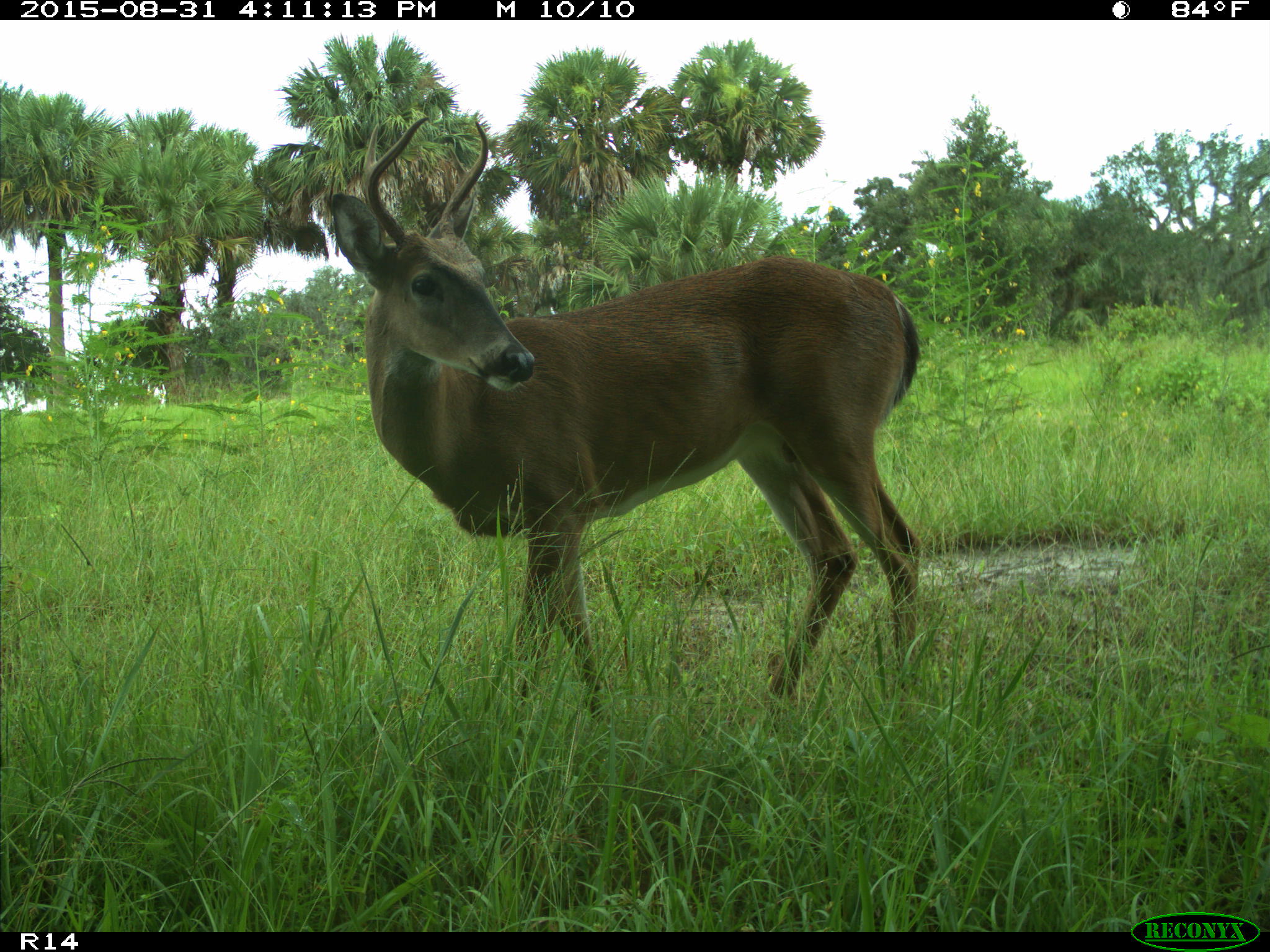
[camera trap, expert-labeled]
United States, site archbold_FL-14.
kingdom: Animalia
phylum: Chordata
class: Mammalia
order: Artiodactyla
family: Cervidae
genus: Odocoileus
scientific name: Odocoileus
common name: deer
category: unidentified deer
Unidentified deer (deer) (Odocoileus).